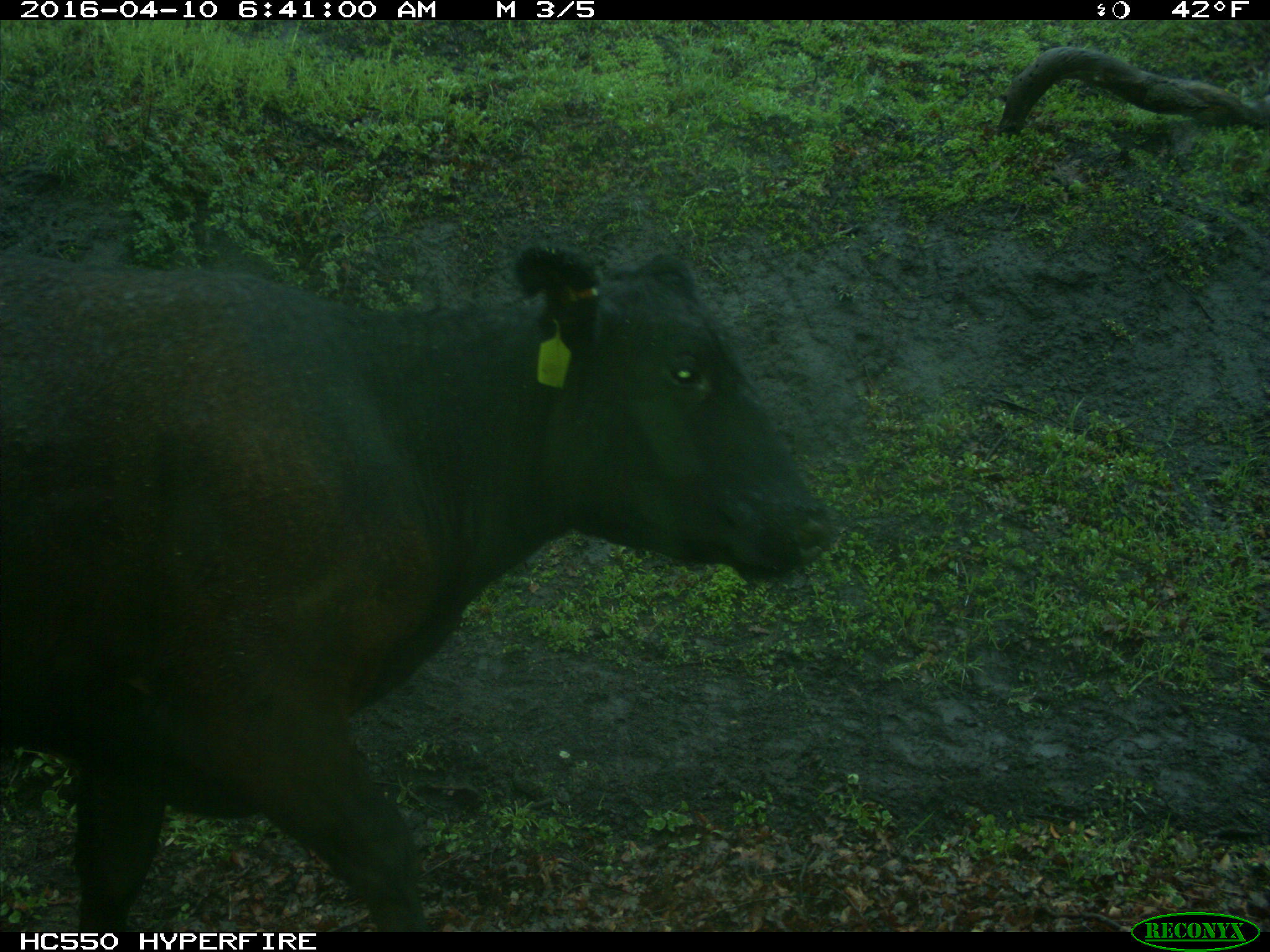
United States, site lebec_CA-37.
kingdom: Animalia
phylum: Chordata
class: Mammalia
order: Artiodactyla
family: Bovidae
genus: Bos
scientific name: Bos taurus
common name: domestic cow